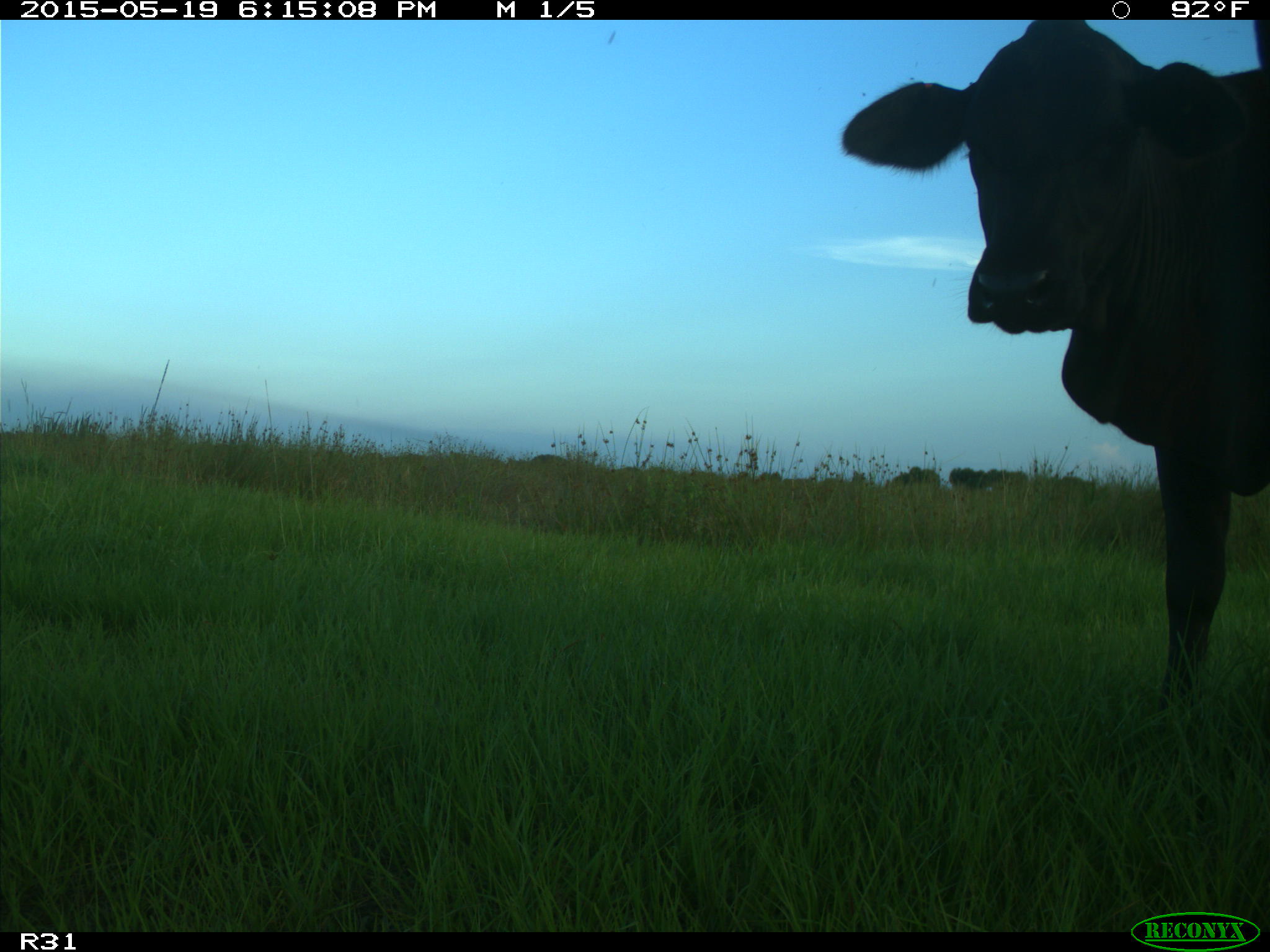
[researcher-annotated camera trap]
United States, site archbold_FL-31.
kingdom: Animalia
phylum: Chordata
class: Mammalia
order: Artiodactyla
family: Bovidae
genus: Bos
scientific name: Bos taurus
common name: domestic cow